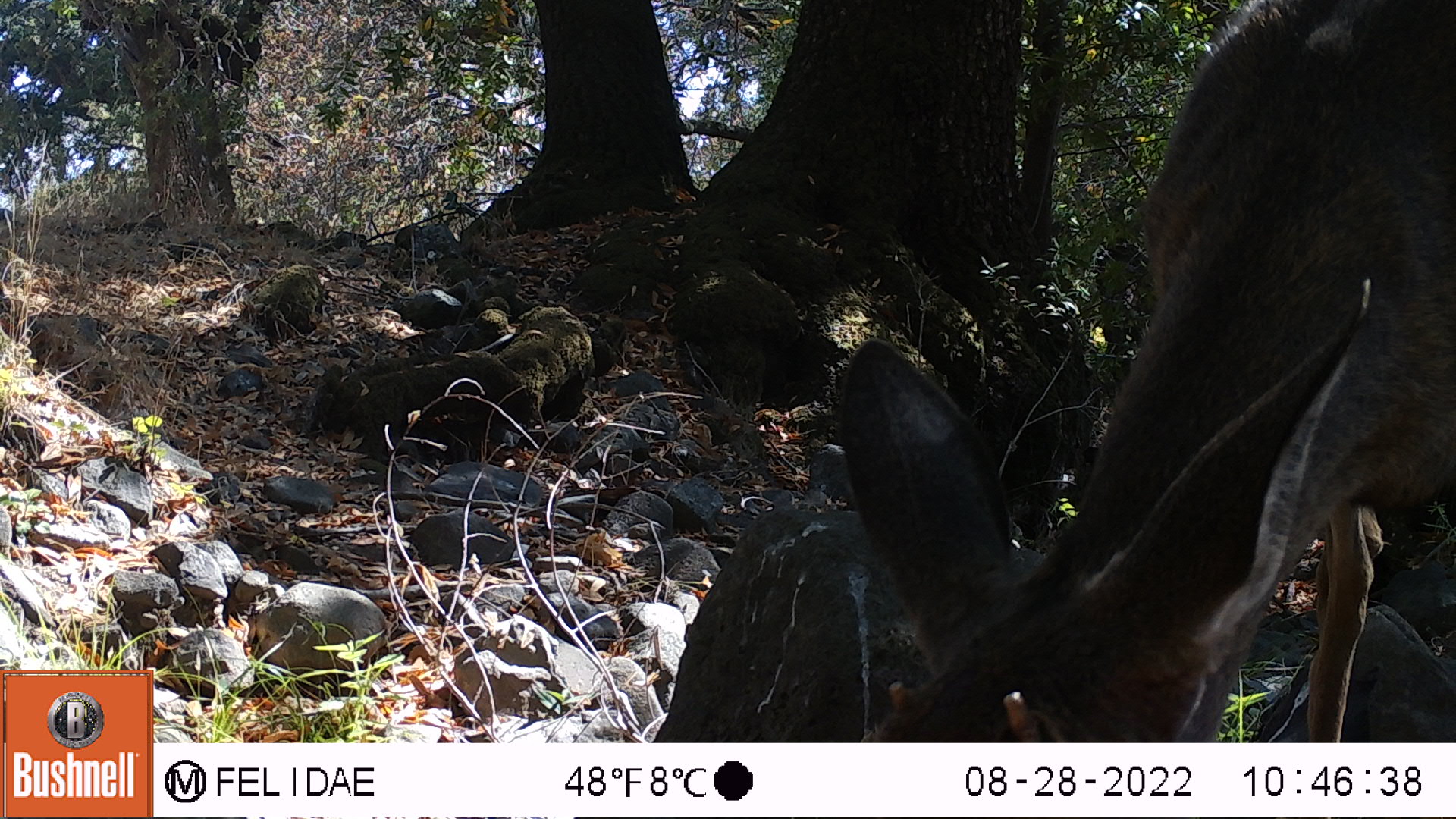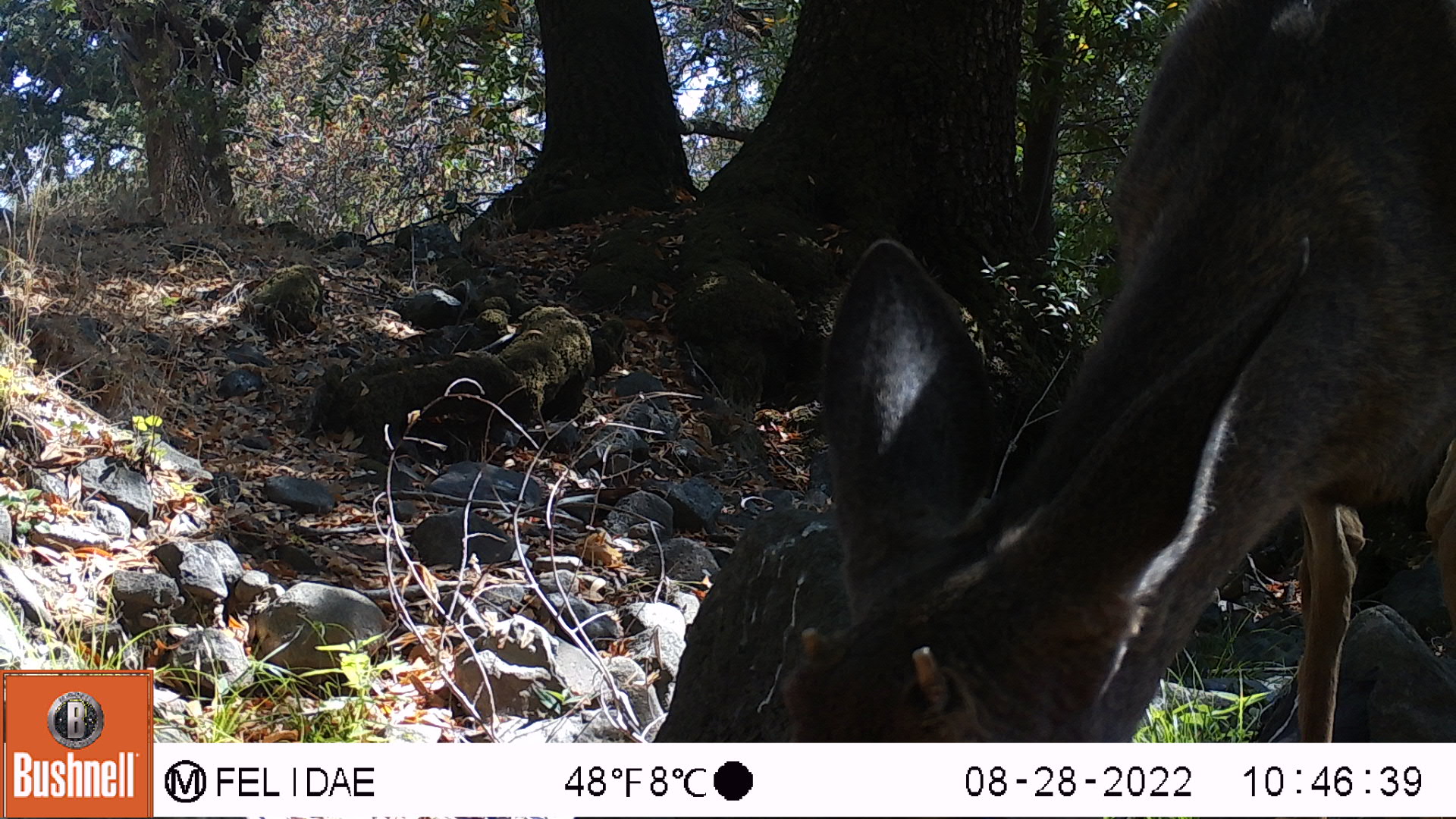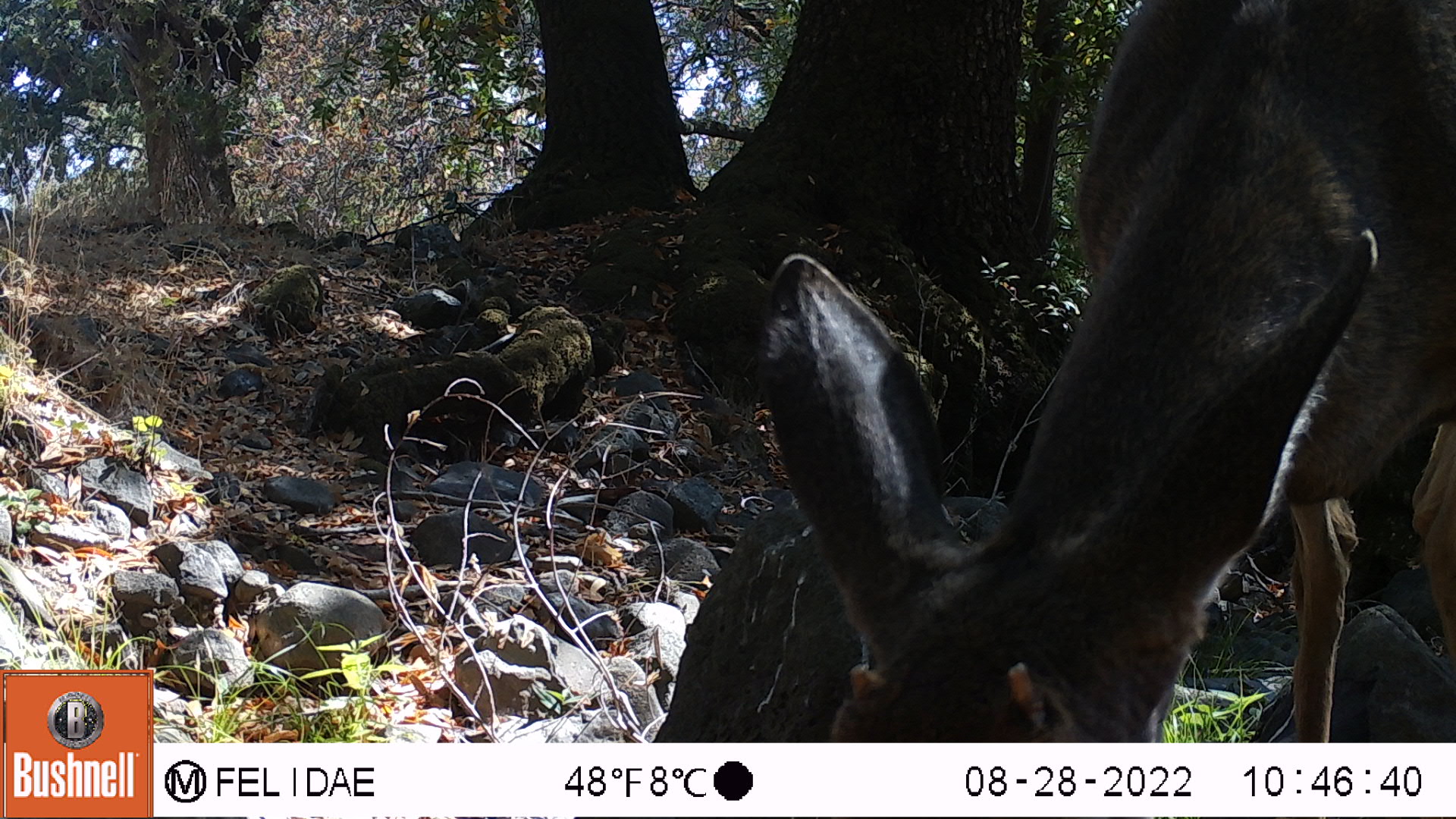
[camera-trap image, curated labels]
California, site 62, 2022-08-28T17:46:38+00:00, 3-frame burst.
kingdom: Animalia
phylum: Chordata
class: Mammalia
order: Artiodactyla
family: Cervidae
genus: Odocoileus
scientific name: Odocoileus hemionus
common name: mule deer